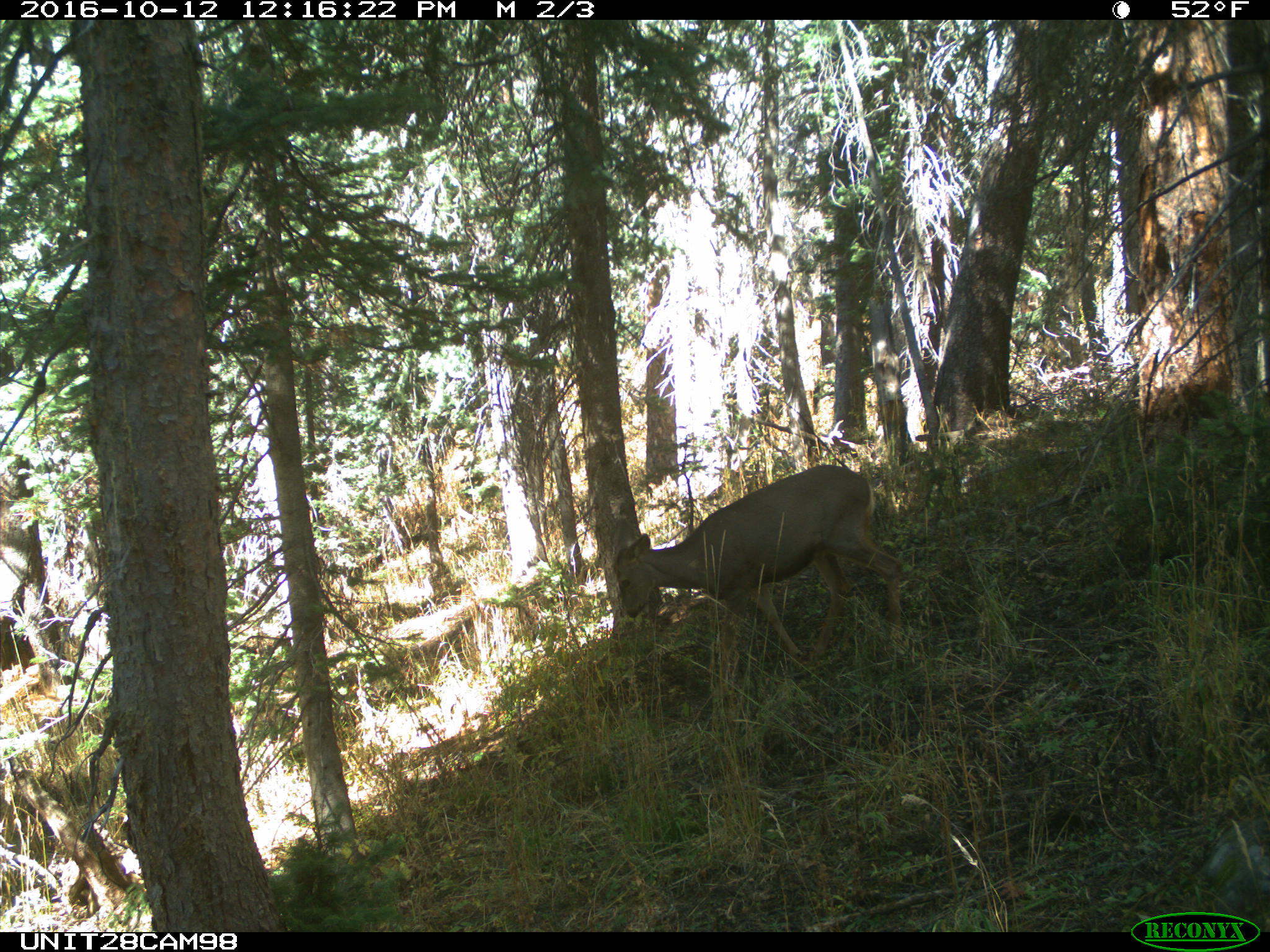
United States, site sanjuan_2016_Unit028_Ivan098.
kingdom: Animalia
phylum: Chordata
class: Mammalia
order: Artiodactyla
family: Cervidae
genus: Odocoileus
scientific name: Odocoileus hemionus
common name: mule deer